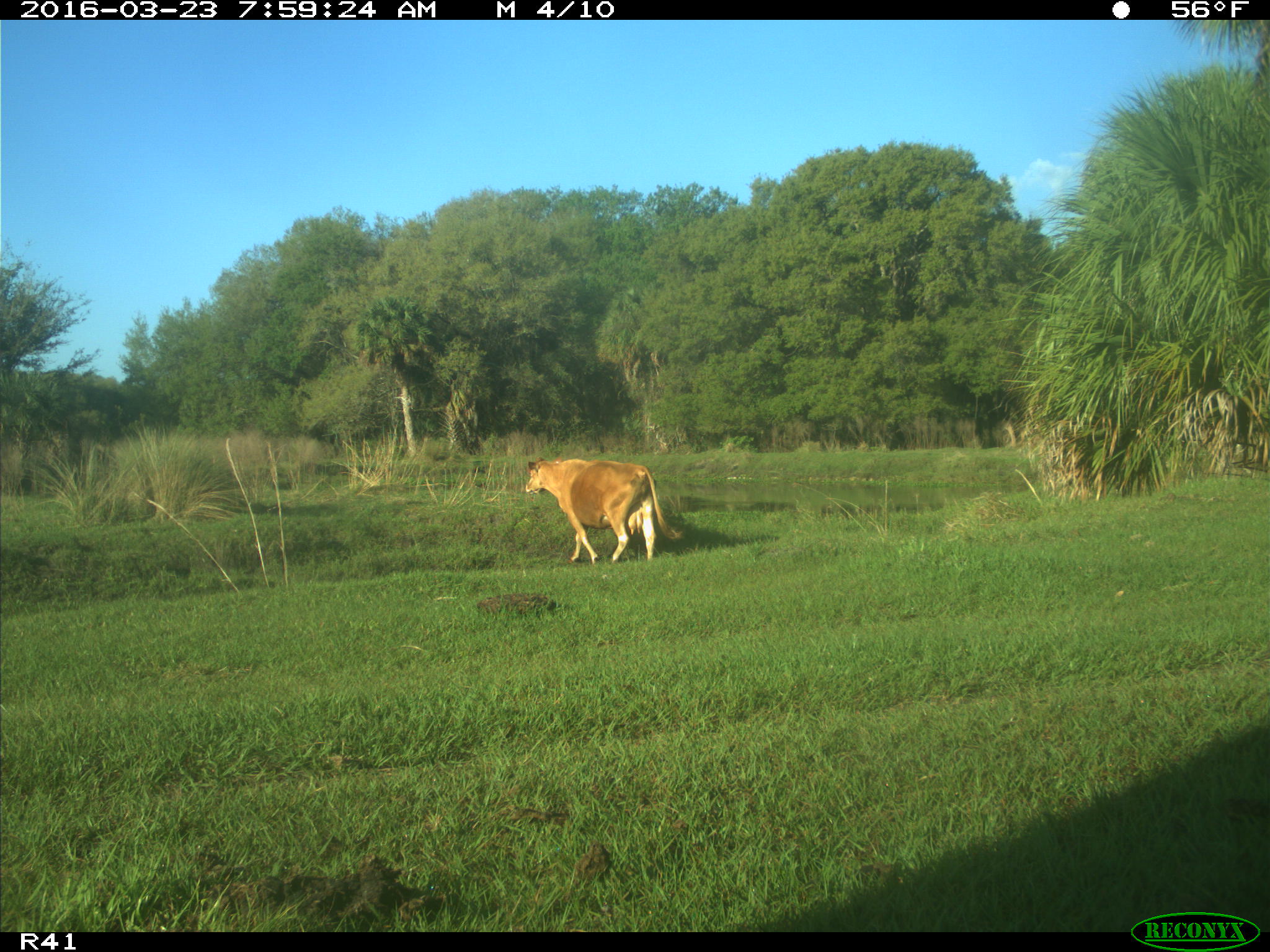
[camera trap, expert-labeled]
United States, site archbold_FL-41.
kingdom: Animalia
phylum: Chordata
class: Mammalia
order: Artiodactyla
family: Bovidae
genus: Bos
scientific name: Bos taurus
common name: domestic cow